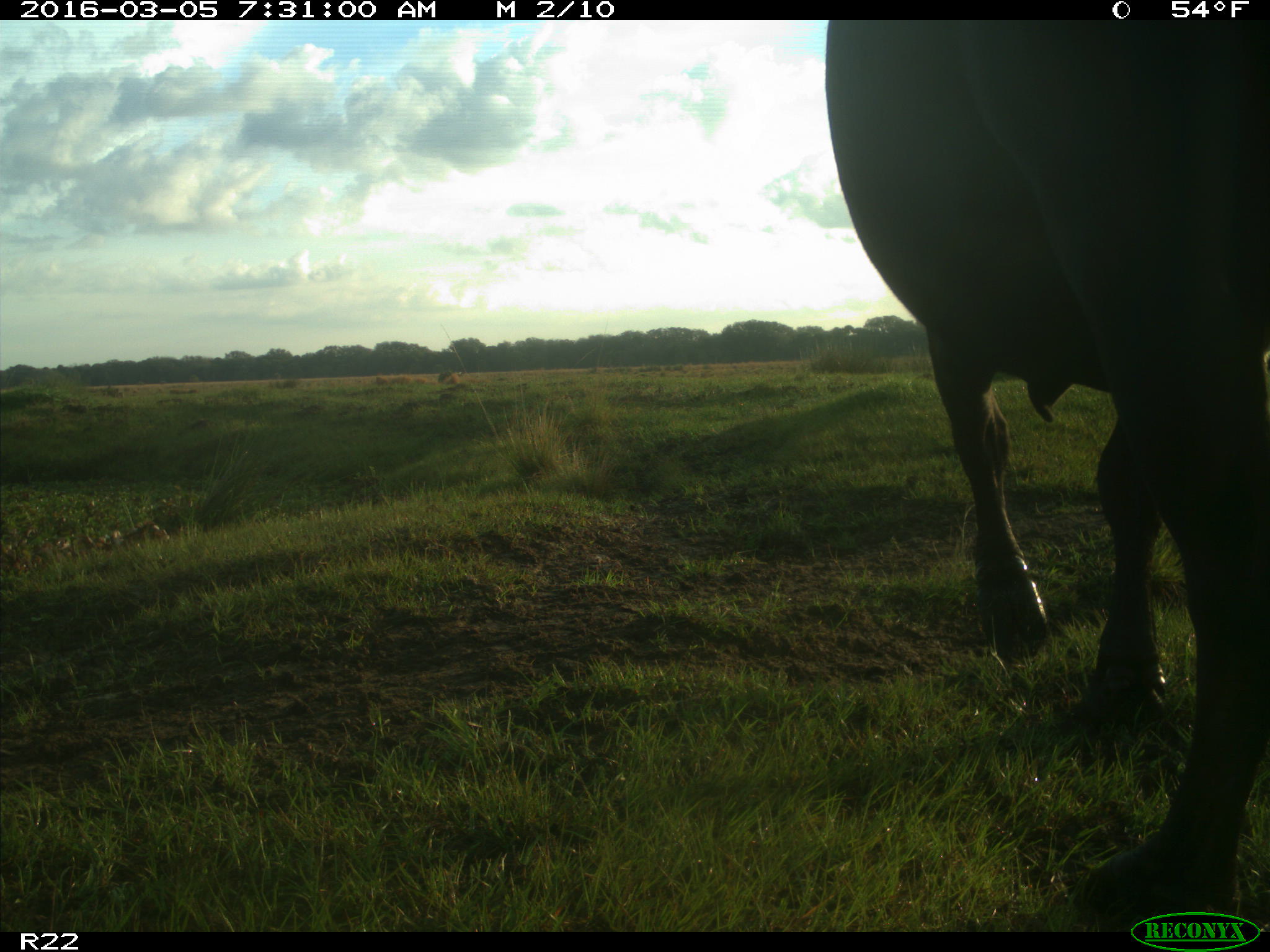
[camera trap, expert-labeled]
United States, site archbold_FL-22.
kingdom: Animalia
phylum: Chordata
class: Mammalia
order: Artiodactyla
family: Bovidae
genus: Bos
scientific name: Bos taurus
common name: domestic cow